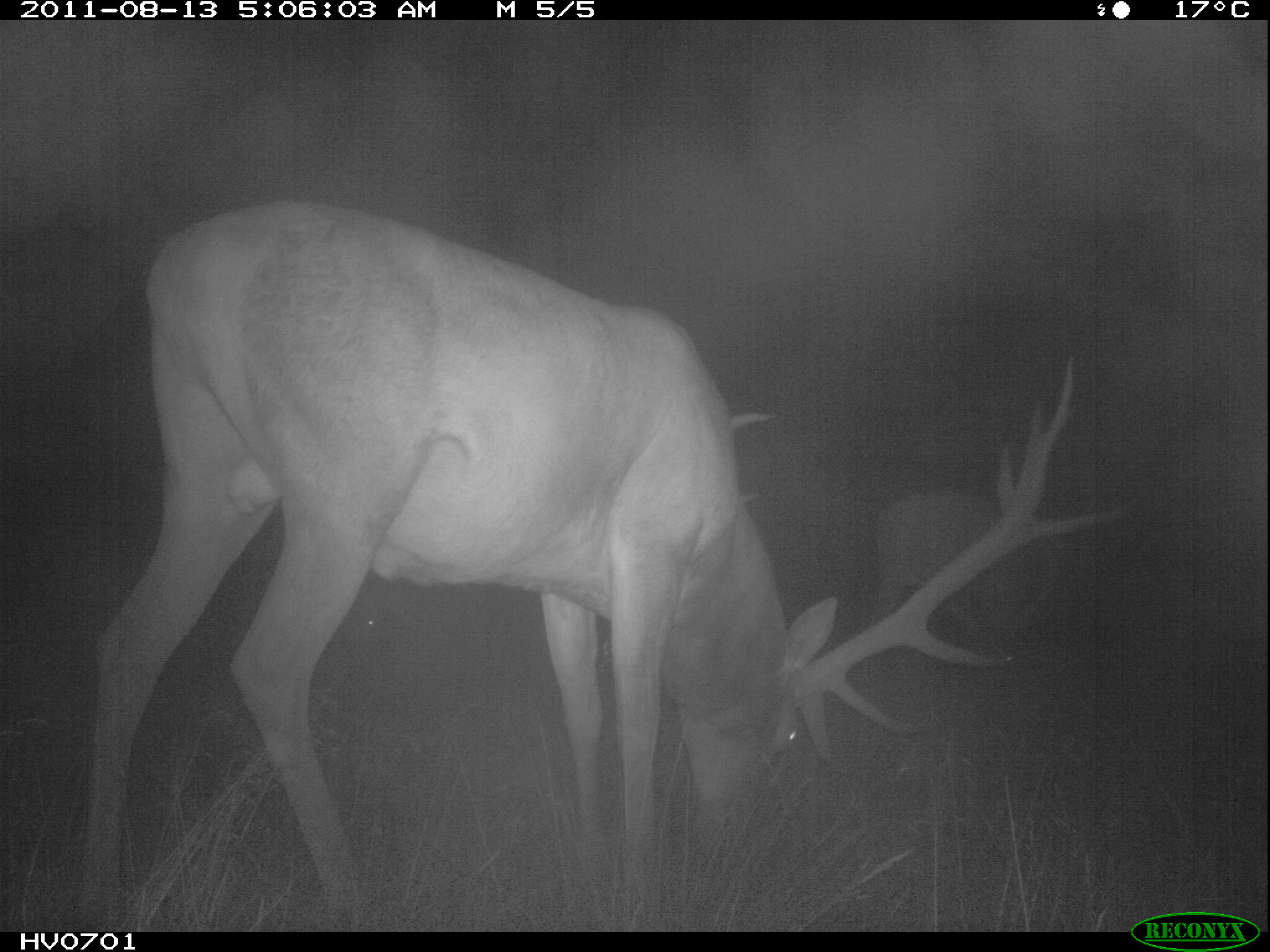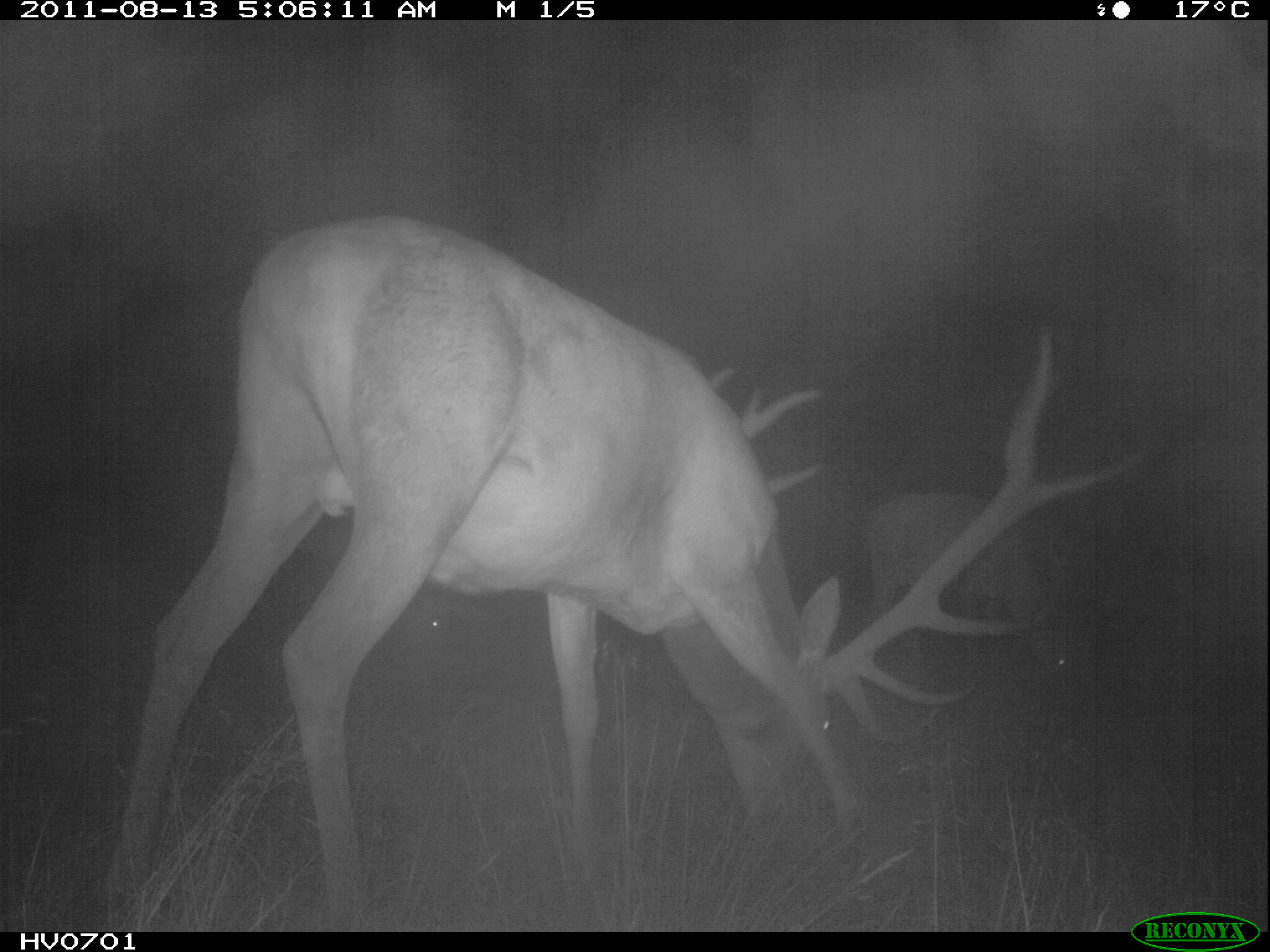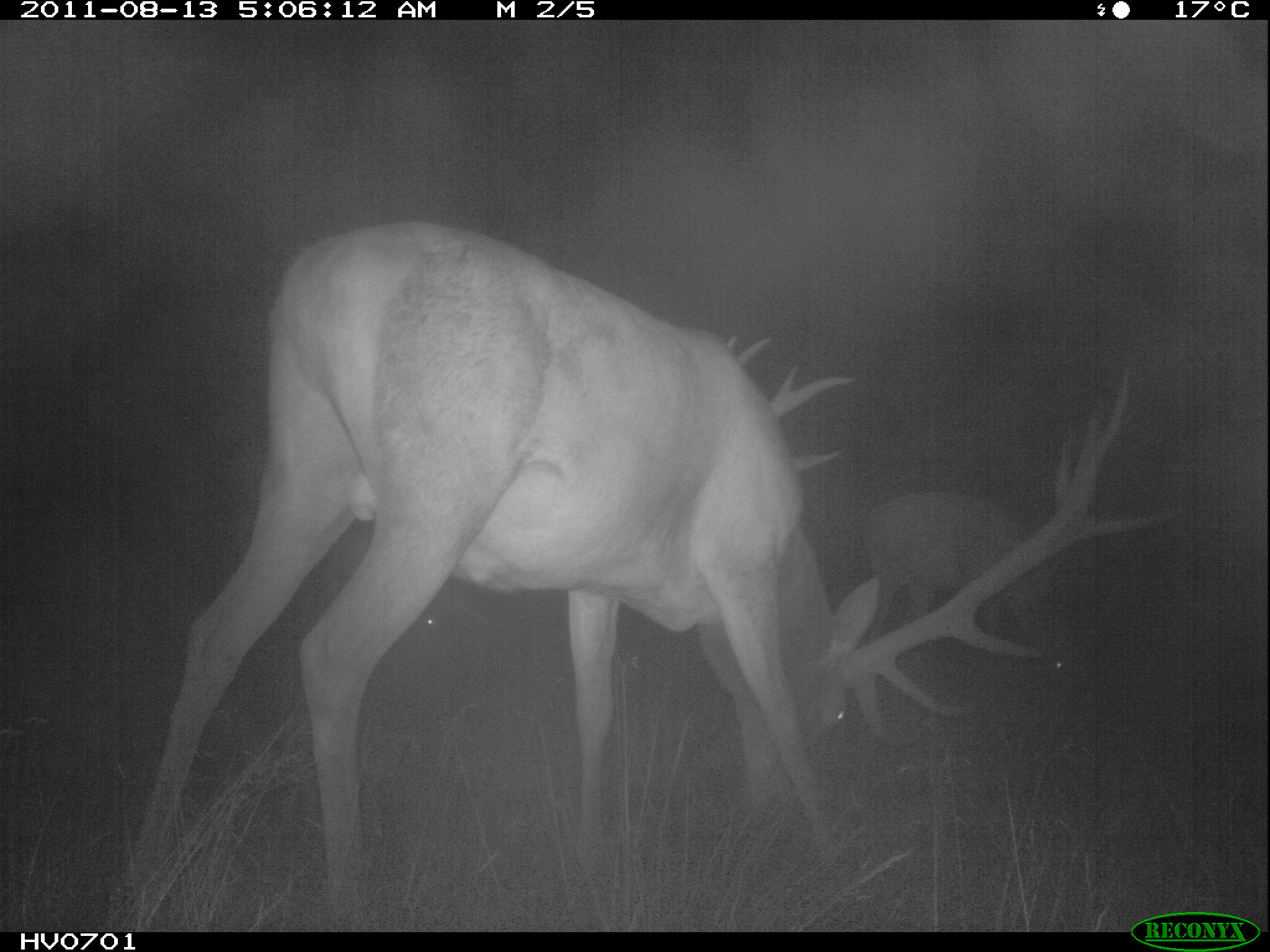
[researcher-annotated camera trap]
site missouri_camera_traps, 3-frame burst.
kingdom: Animalia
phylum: Chordata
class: Mammalia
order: Artiodactyla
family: Cervidae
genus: Cervus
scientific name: Cervus elaphus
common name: red deer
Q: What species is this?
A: Red deer (Cervus elaphus).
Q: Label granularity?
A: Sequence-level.